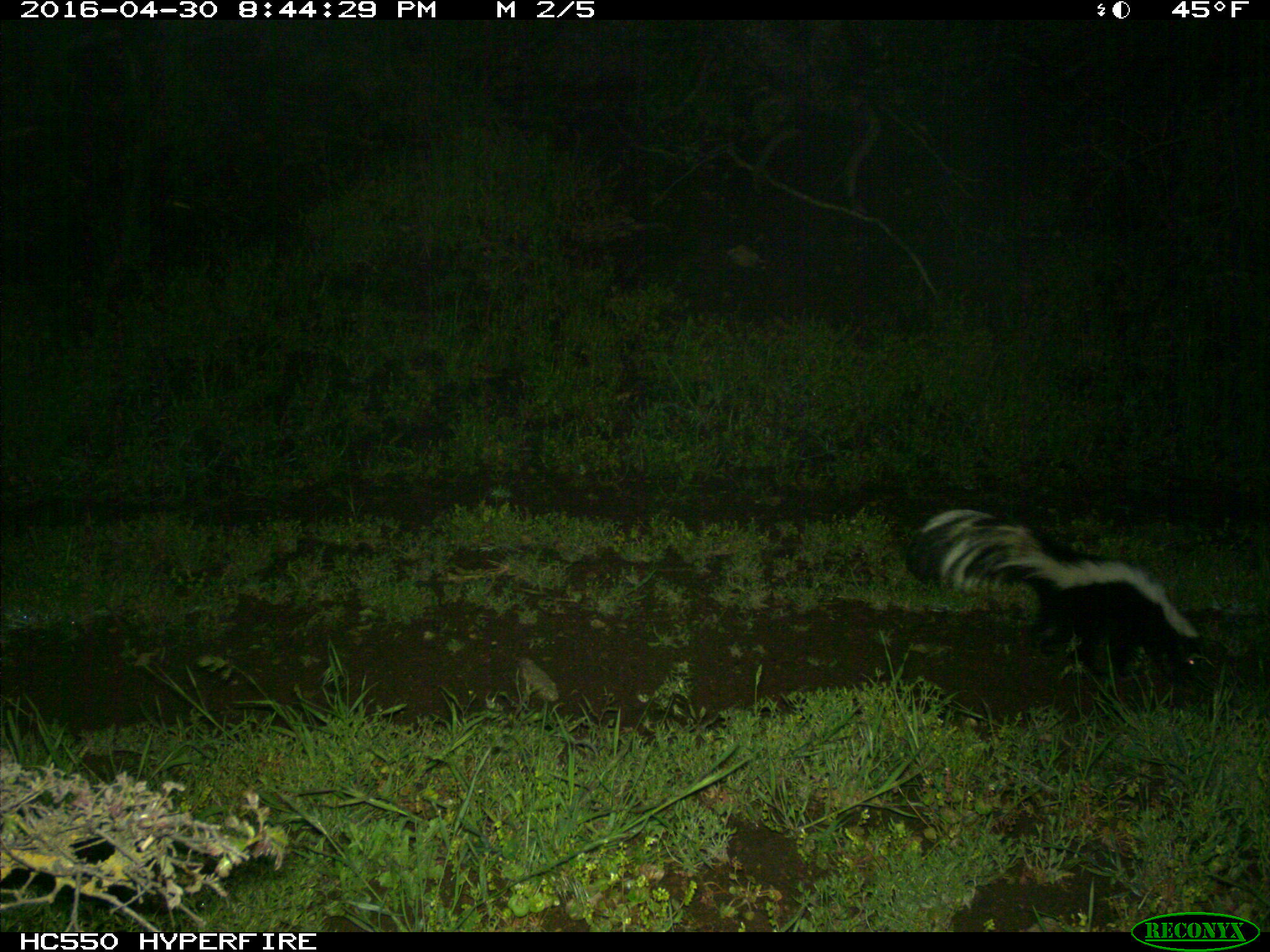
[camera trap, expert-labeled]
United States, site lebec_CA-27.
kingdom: Animalia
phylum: Chordata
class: Mammalia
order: Carnivora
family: Mephitidae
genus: Mephitis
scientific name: Mephitis mephitis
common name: striped skunk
Mephitis mephitis (striped skunk).